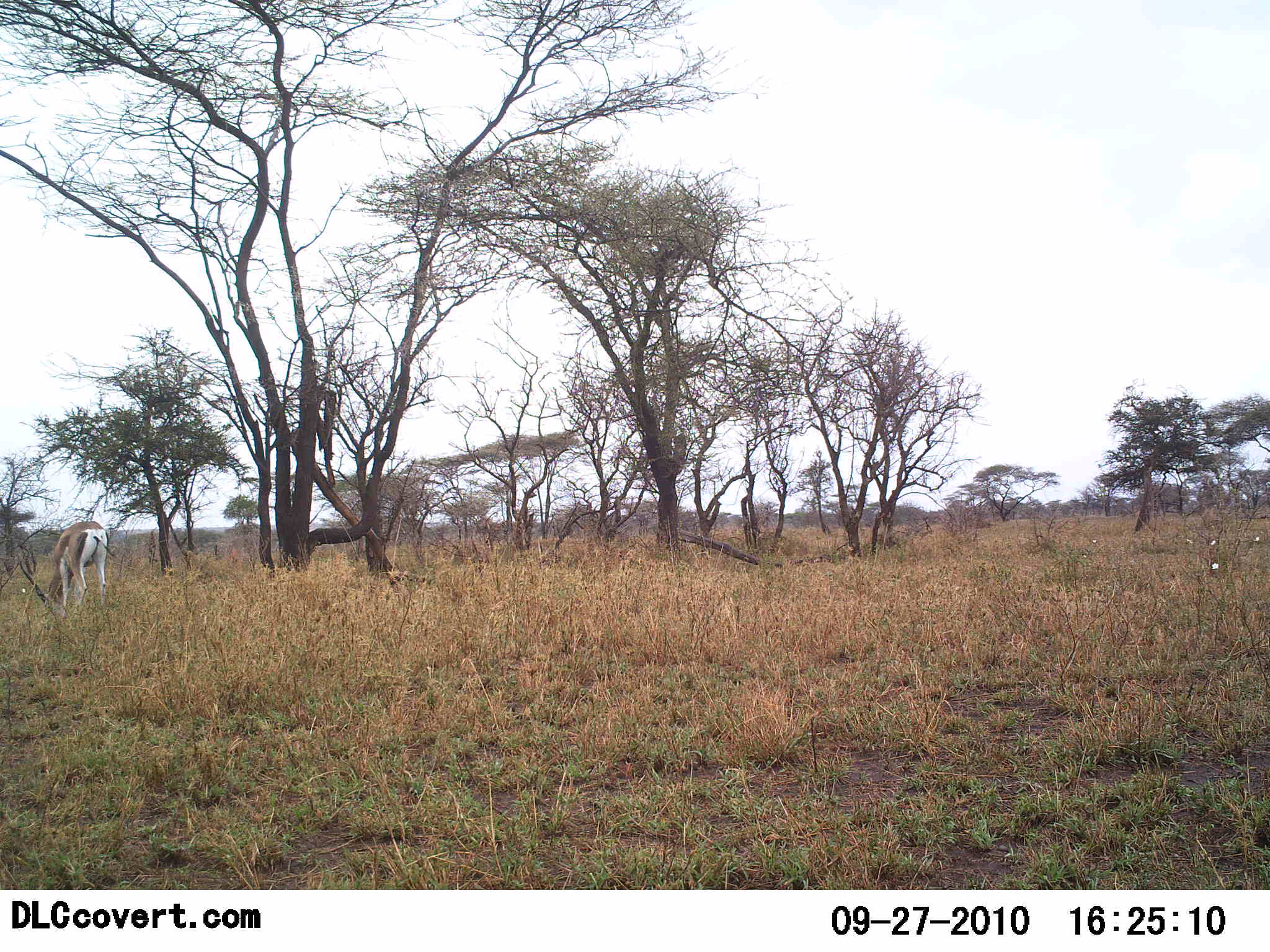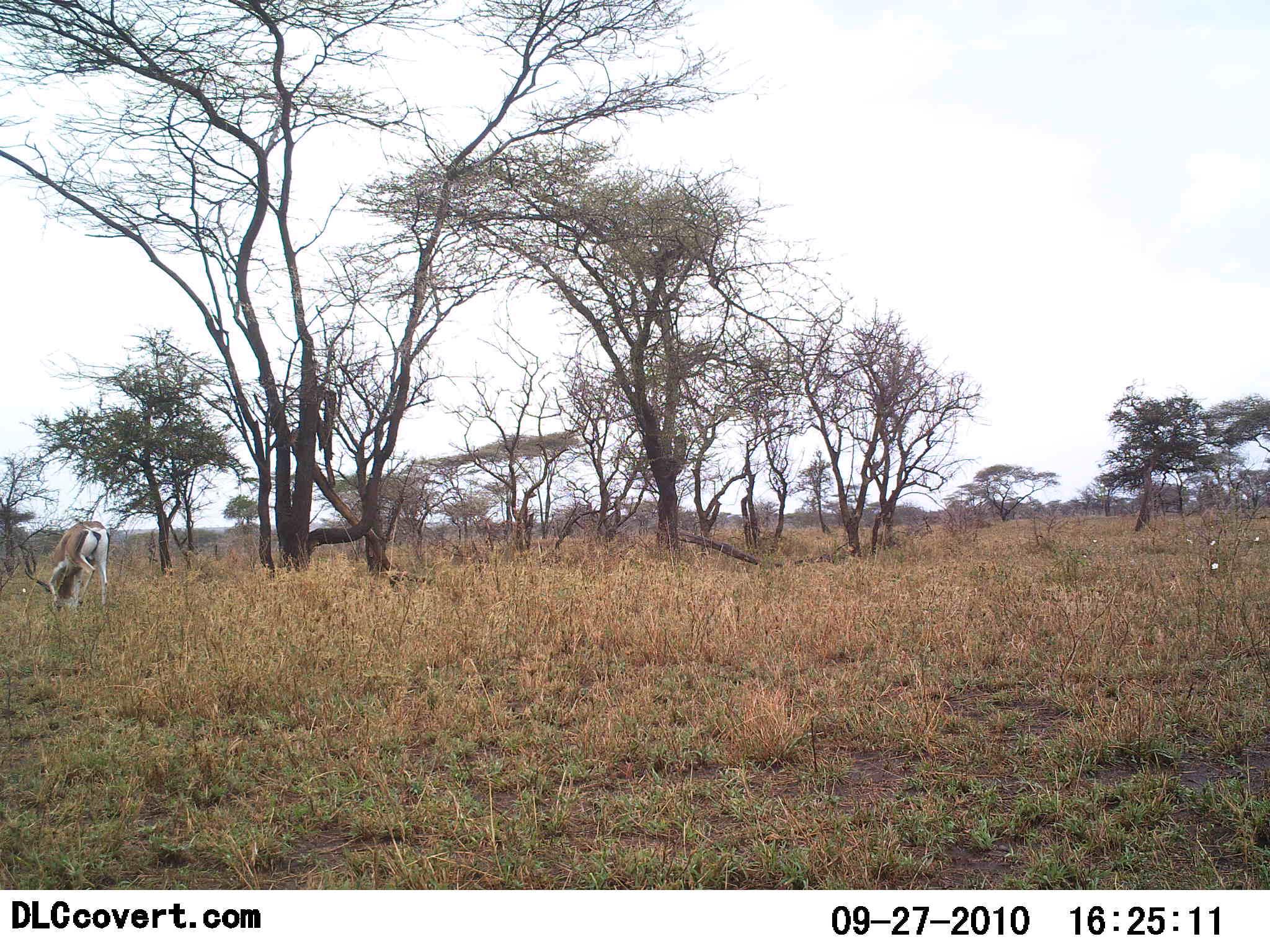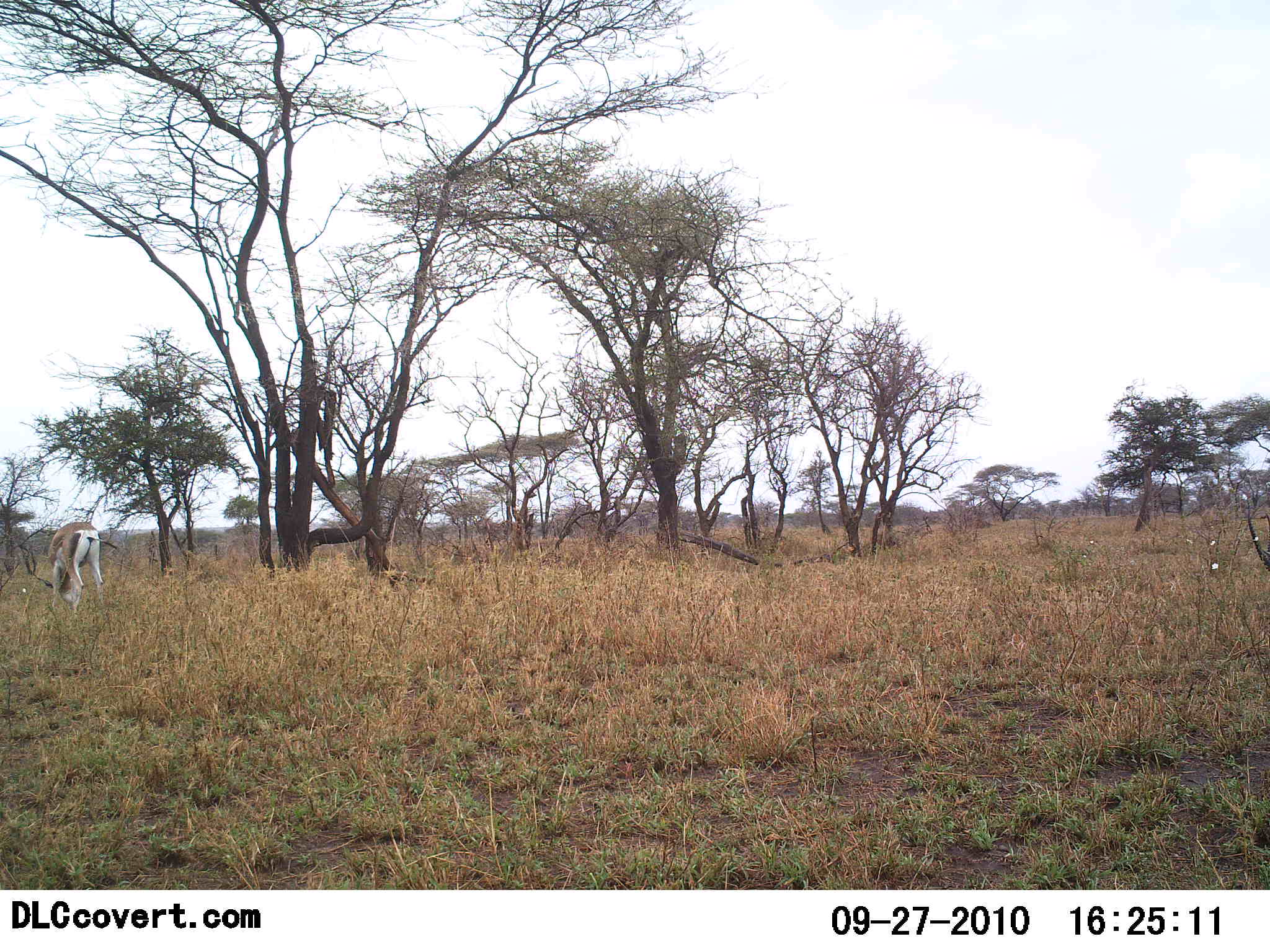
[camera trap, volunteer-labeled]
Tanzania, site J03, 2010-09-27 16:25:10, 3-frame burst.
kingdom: Animalia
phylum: Chordata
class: Mammalia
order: Artiodactyla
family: Bovidae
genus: Nanger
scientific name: Nanger granti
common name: grant's gazelle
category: gazellegrants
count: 1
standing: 36%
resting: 0%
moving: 0%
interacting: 0%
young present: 0%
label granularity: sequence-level